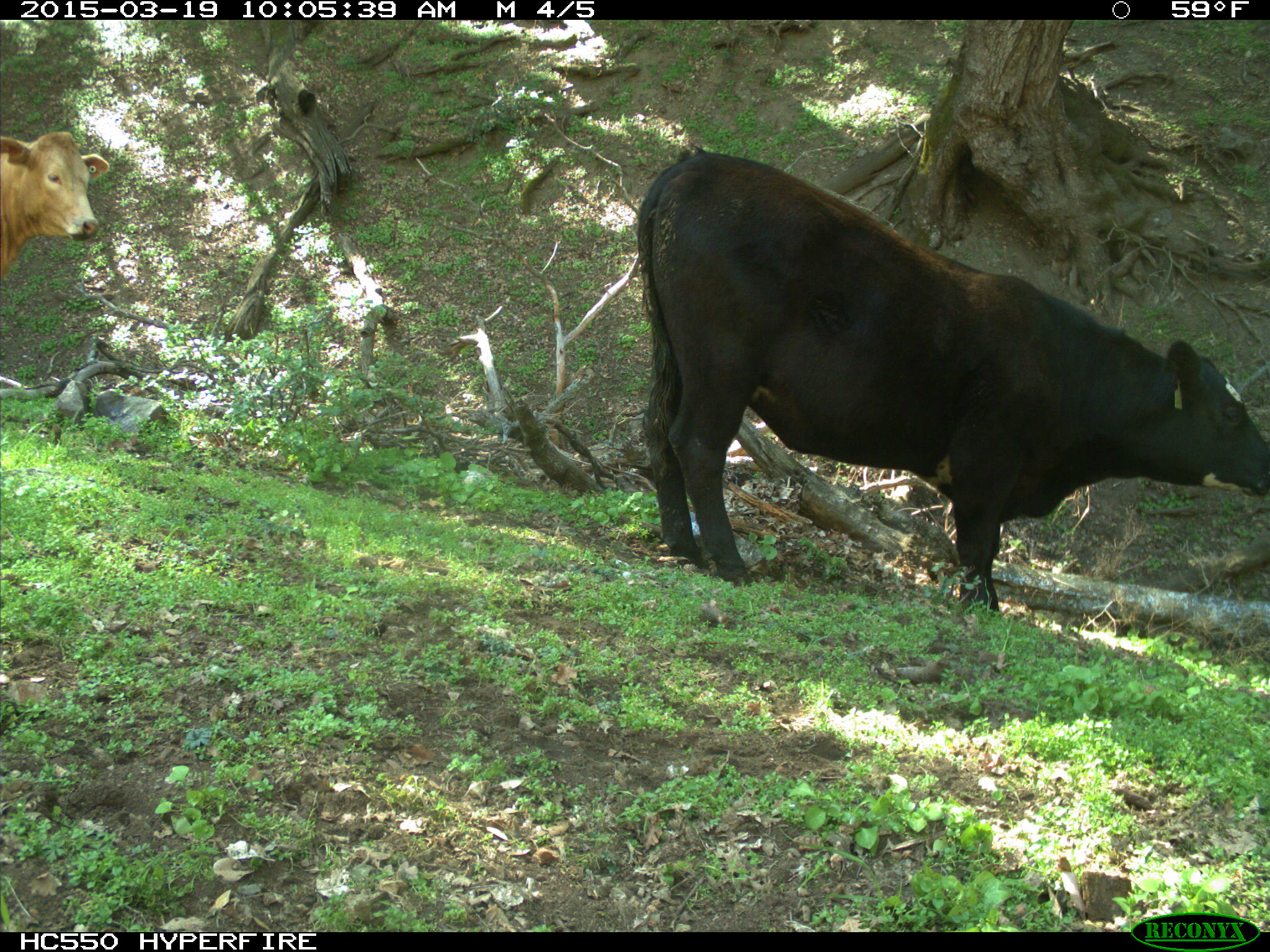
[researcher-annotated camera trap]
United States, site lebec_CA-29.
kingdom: Animalia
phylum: Chordata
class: Mammalia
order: Artiodactyla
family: Bovidae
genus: Bos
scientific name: Bos taurus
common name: domestic cow